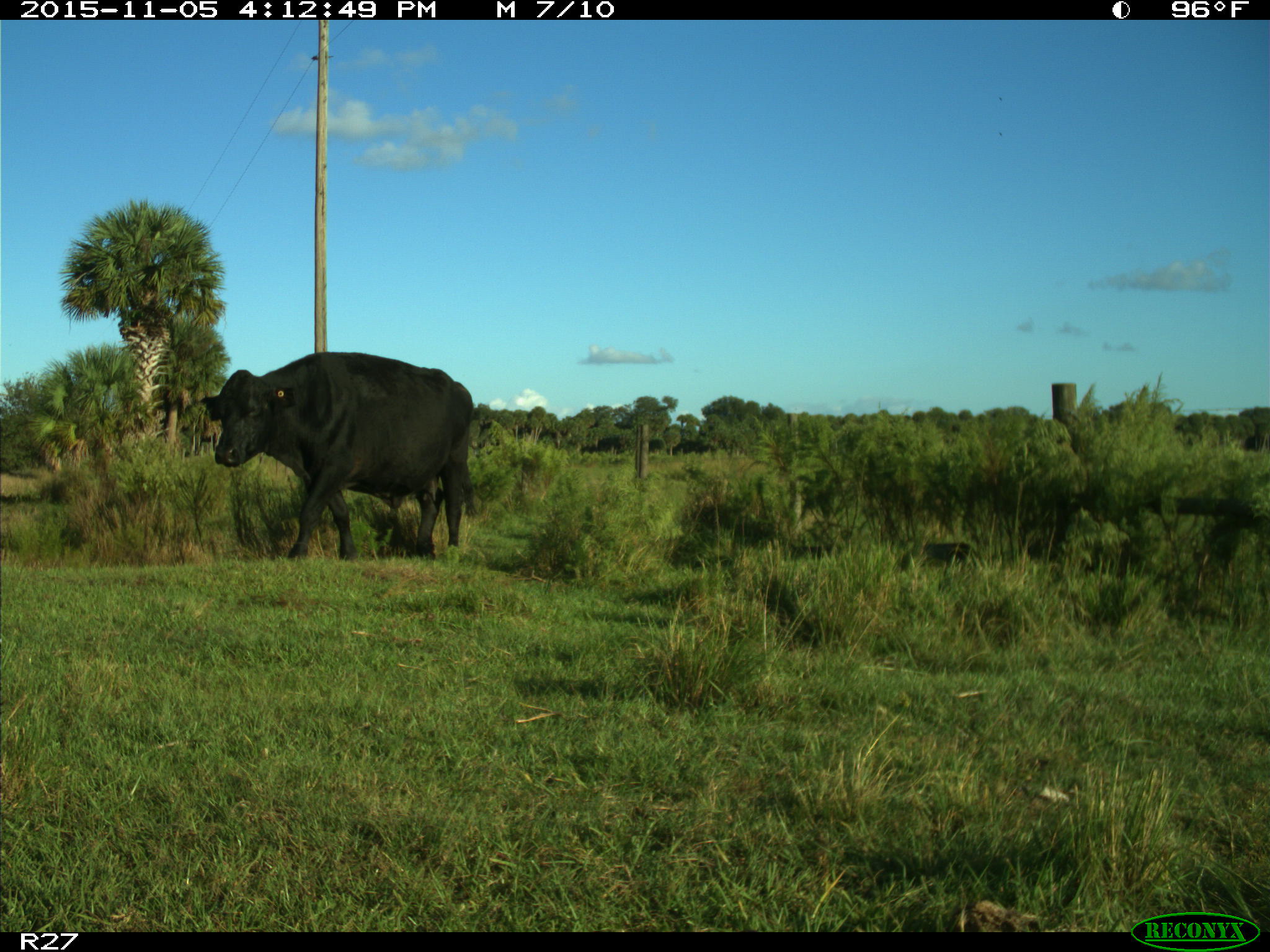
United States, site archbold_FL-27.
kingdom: Animalia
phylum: Chordata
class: Mammalia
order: Artiodactyla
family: Bovidae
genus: Bos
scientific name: Bos taurus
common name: domestic cow